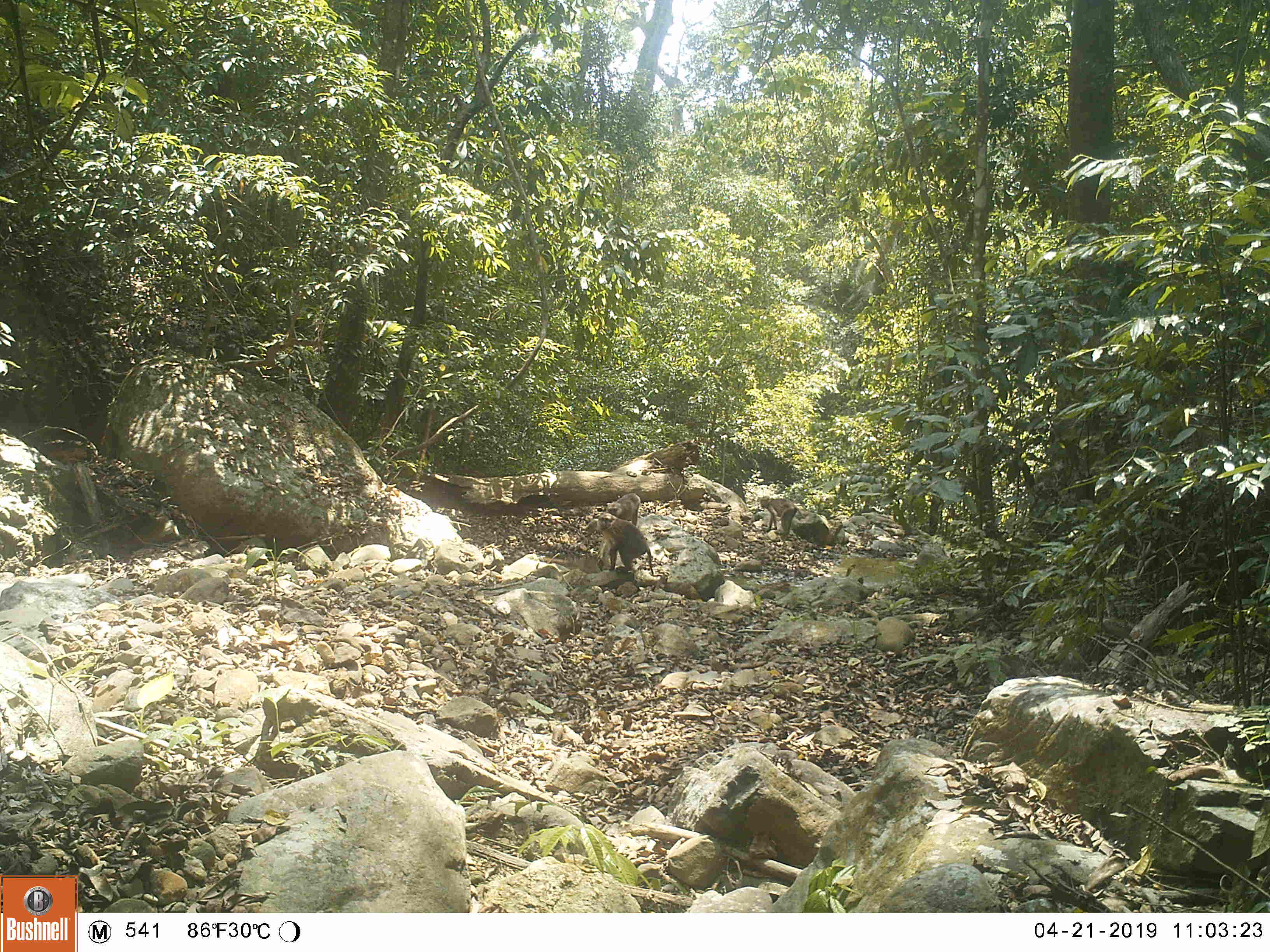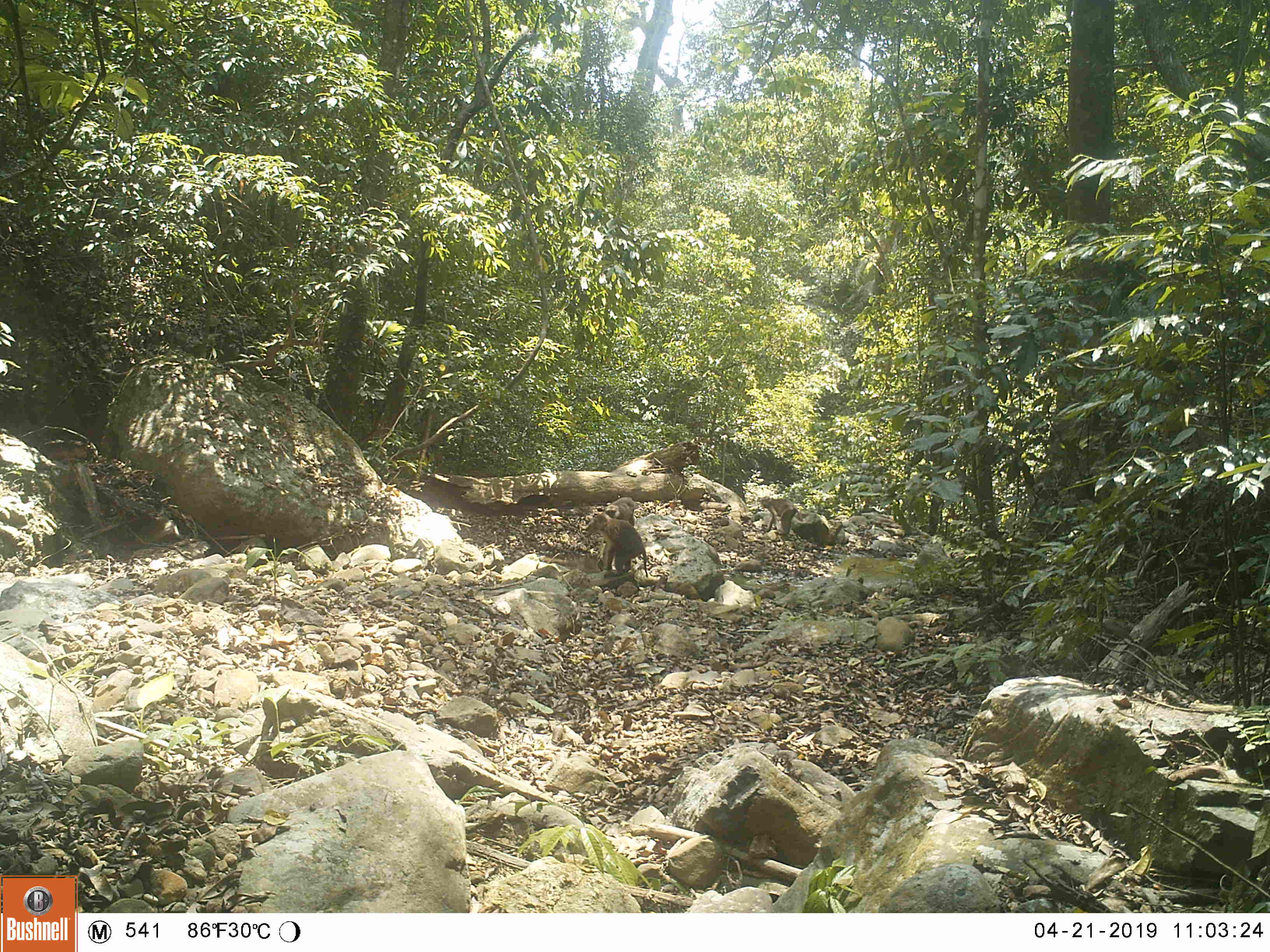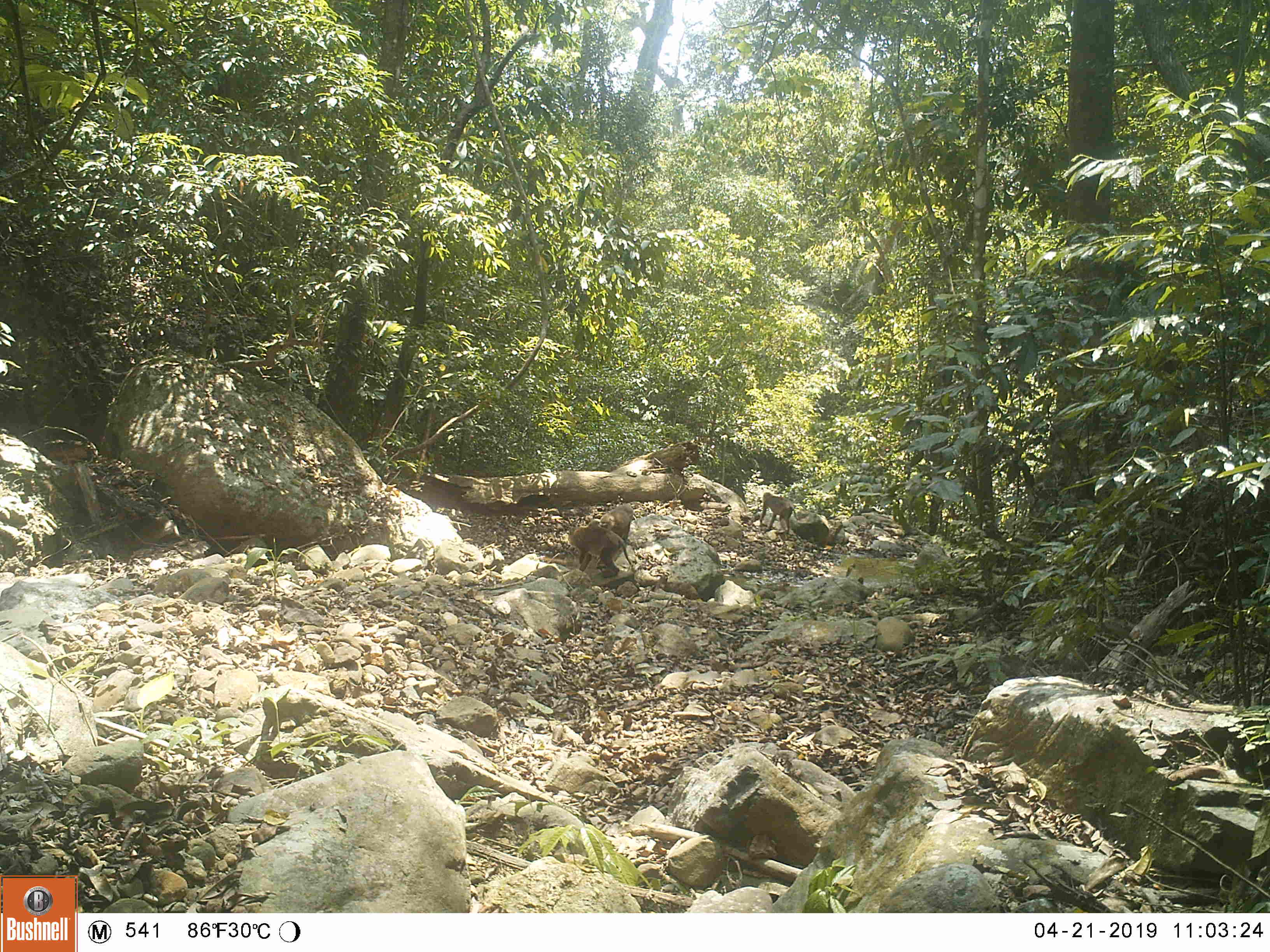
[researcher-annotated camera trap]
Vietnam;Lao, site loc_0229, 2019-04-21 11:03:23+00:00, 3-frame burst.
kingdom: Animalia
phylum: Chordata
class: Mammalia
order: Primates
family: Cercopithecidae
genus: Macaca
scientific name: Macaca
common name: macaques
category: assam or rhesus macaque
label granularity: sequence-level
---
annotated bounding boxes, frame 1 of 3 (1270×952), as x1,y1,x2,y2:
assam or rhesus macaque: 597,512,654,575; 759,496,805,533; 606,493,641,526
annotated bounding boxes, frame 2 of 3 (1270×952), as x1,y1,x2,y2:
assam or rhesus macaque: 590,510,648,577; 759,496,803,535; 604,496,635,527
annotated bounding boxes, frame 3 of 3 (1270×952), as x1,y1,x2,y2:
assam or rhesus macaque: 568,522,631,577; 759,492,798,533; 600,503,634,540